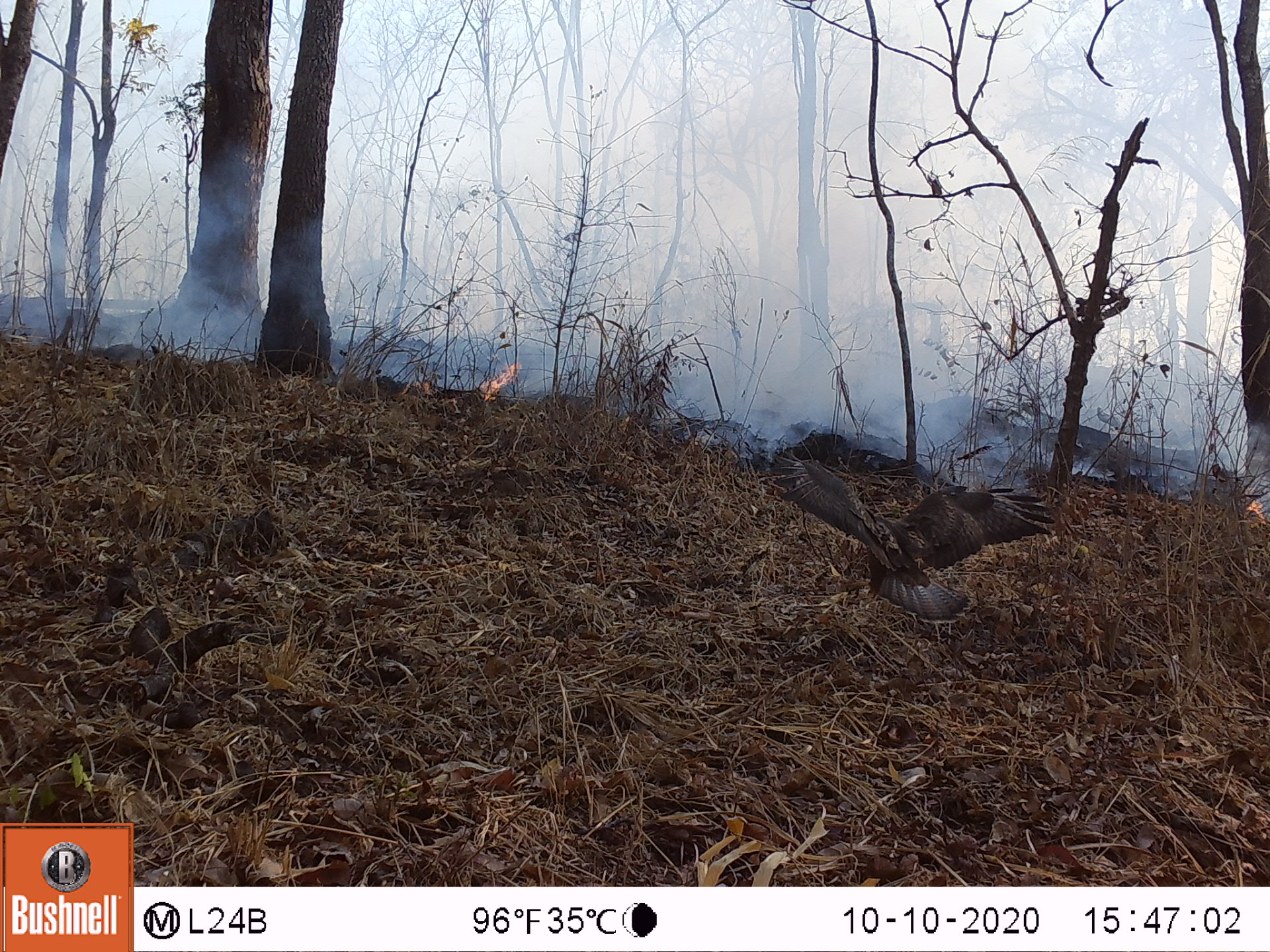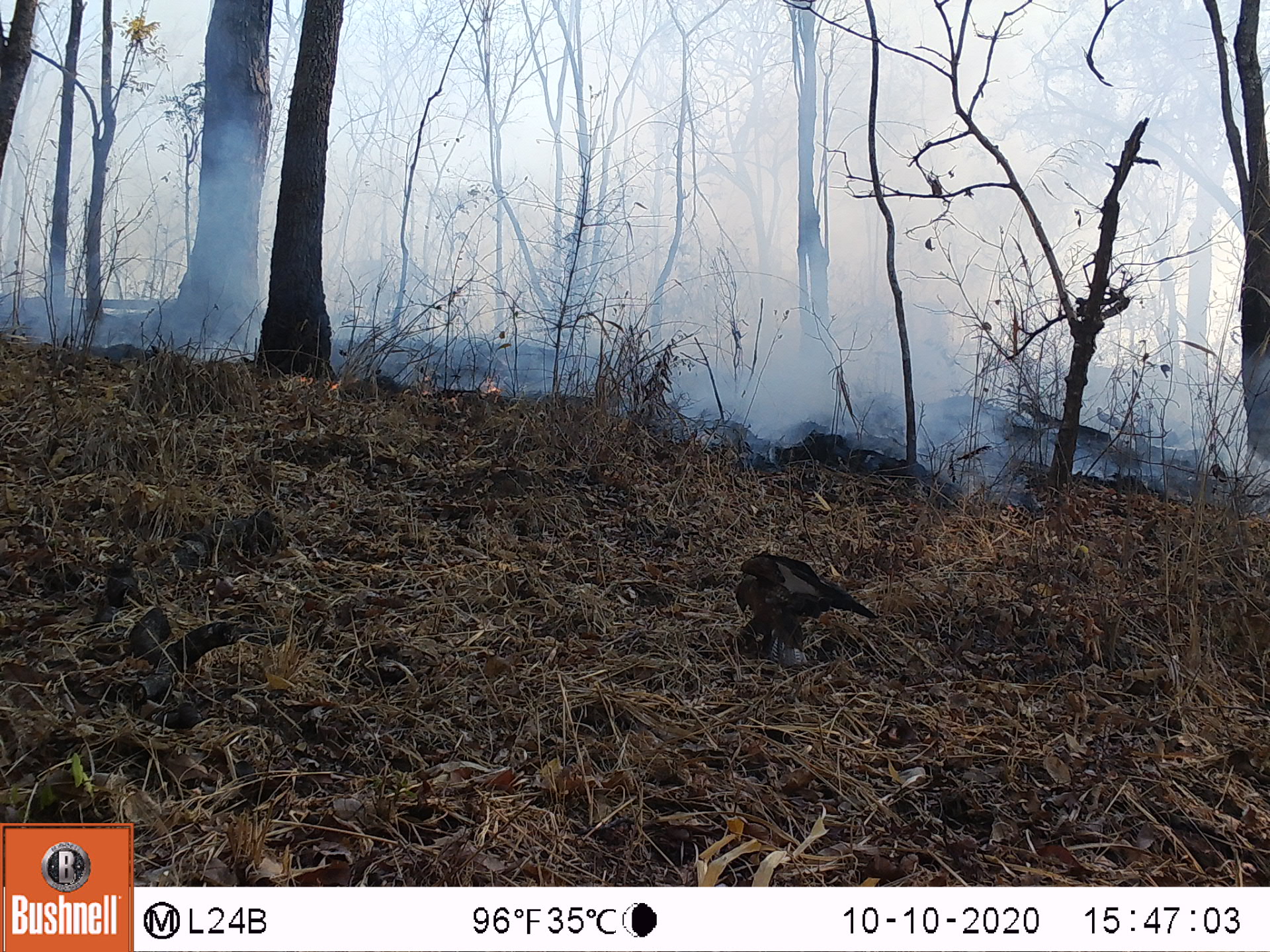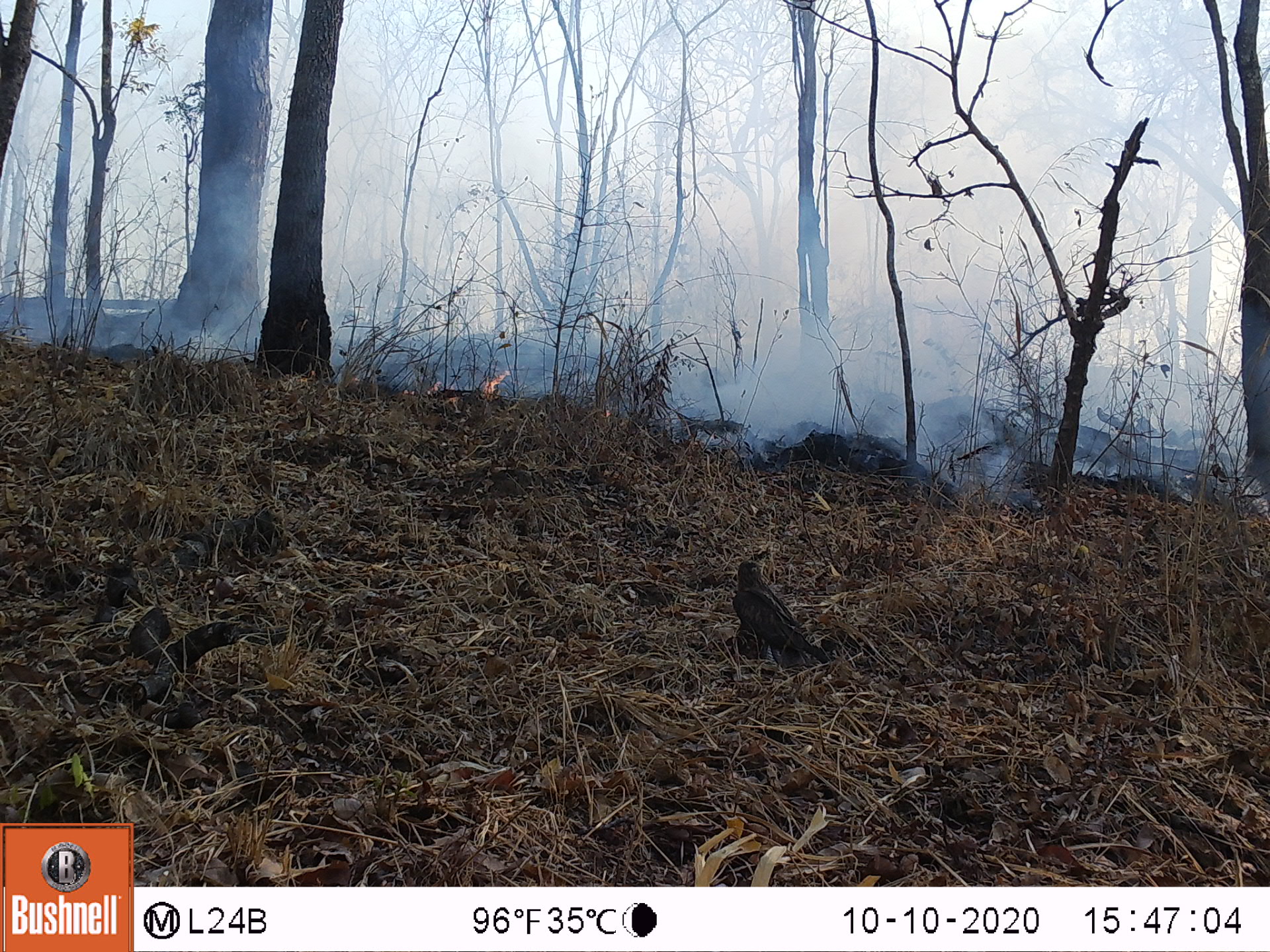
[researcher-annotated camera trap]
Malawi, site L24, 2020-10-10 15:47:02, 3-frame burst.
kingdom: Animalia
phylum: Chordata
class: Aves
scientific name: Aves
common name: bird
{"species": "bird (Aves)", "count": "1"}